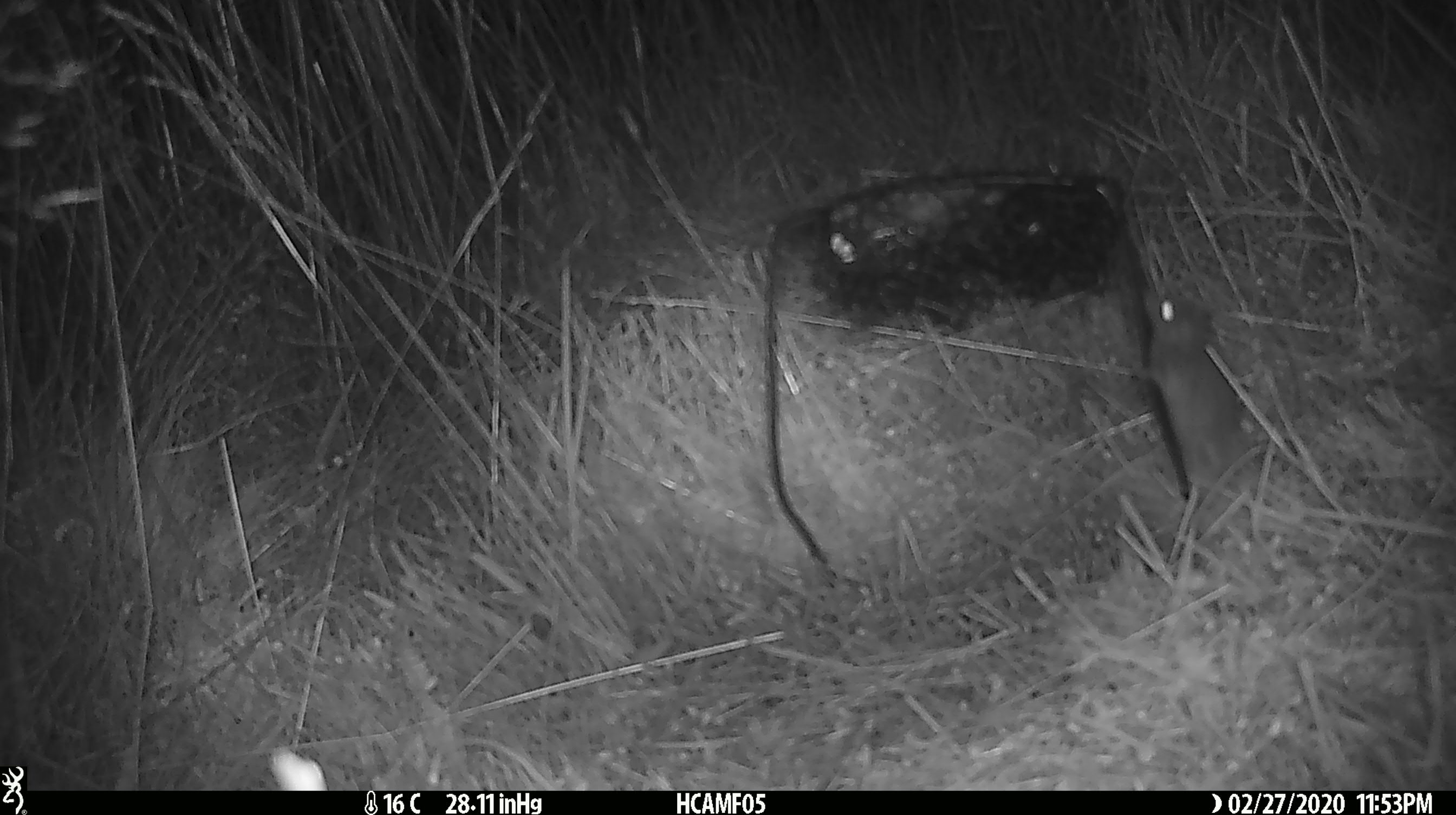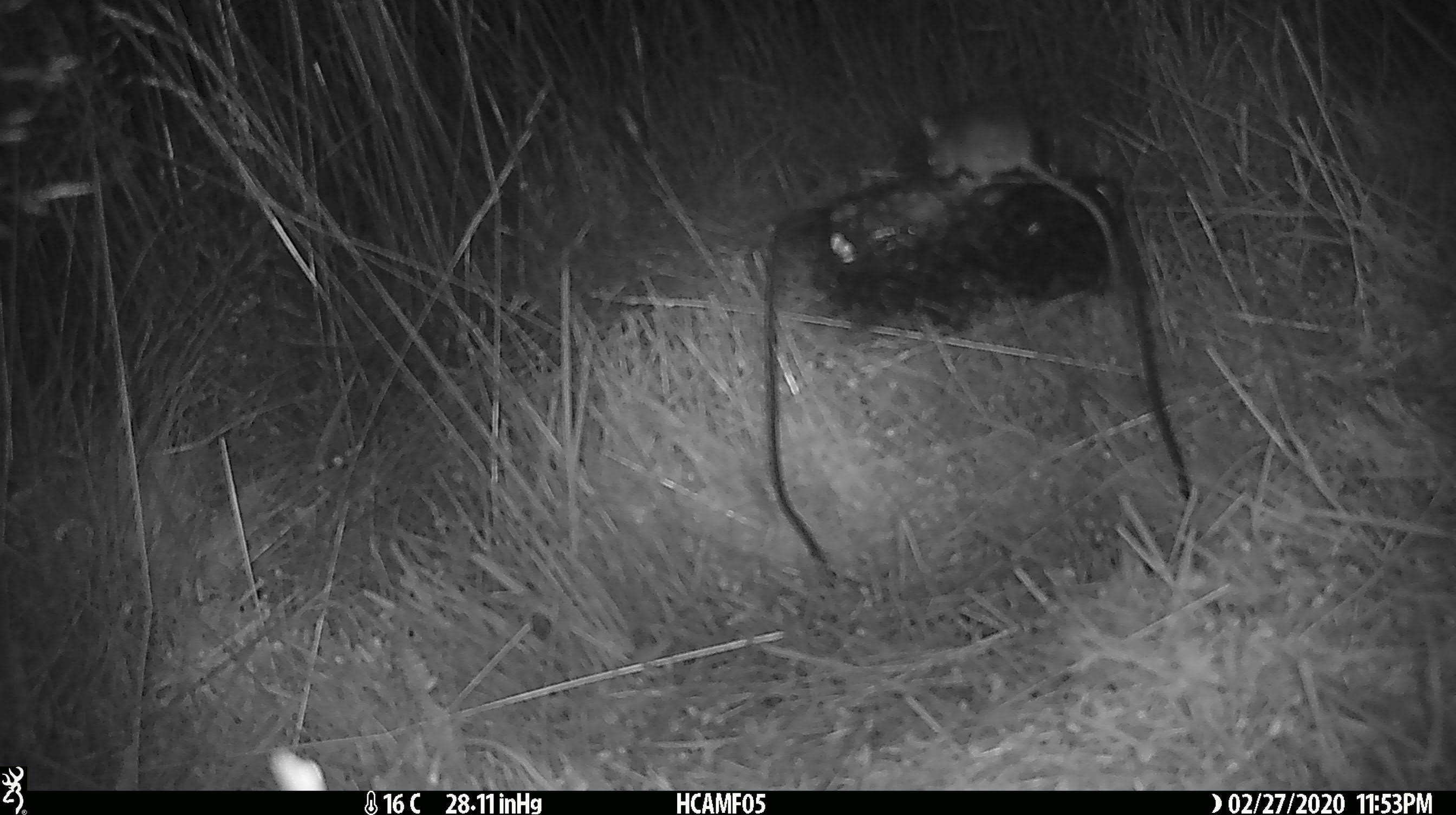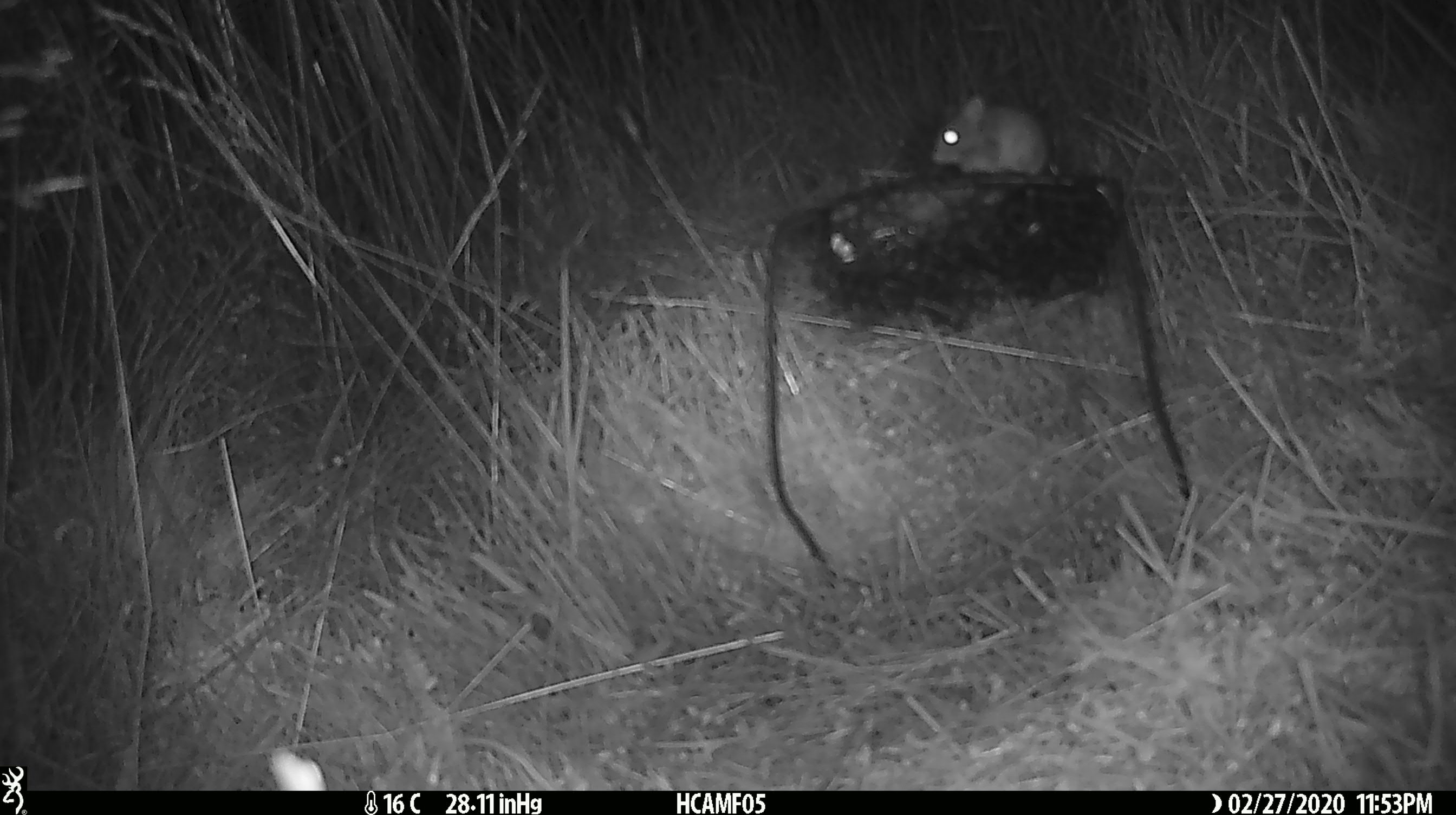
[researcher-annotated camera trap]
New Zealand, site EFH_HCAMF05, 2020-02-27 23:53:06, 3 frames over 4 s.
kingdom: Animalia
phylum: Chordata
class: Mammalia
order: Rodentia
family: Muridae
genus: Mus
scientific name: Mus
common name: mouse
Mouse (Mus).